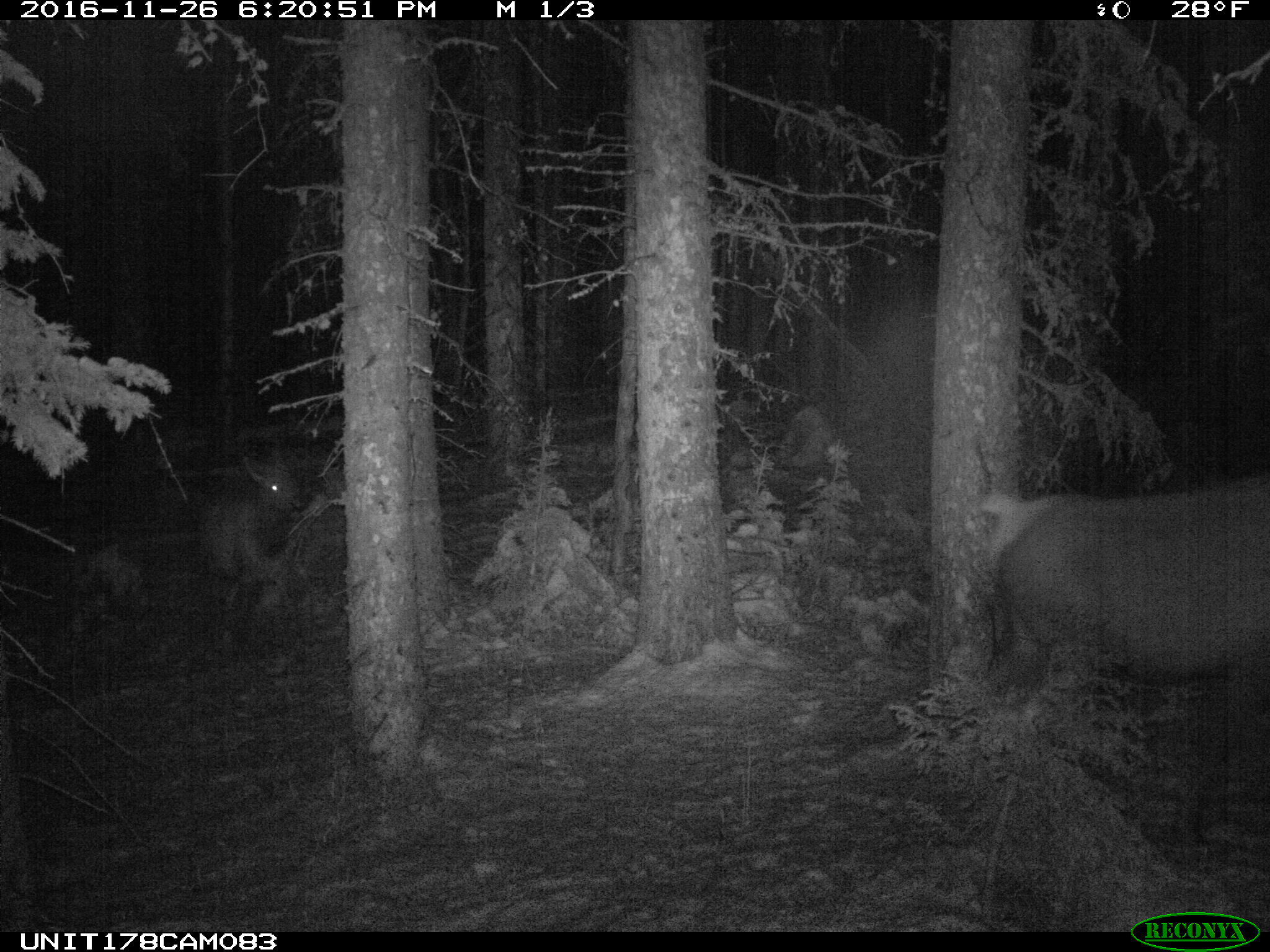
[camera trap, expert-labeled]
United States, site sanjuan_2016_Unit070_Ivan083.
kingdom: Animalia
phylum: Chordata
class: Mammalia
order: Artiodactyla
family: Cervidae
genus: Cervus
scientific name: Cervus elaphus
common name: red deer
Cervus elaphus (red deer).